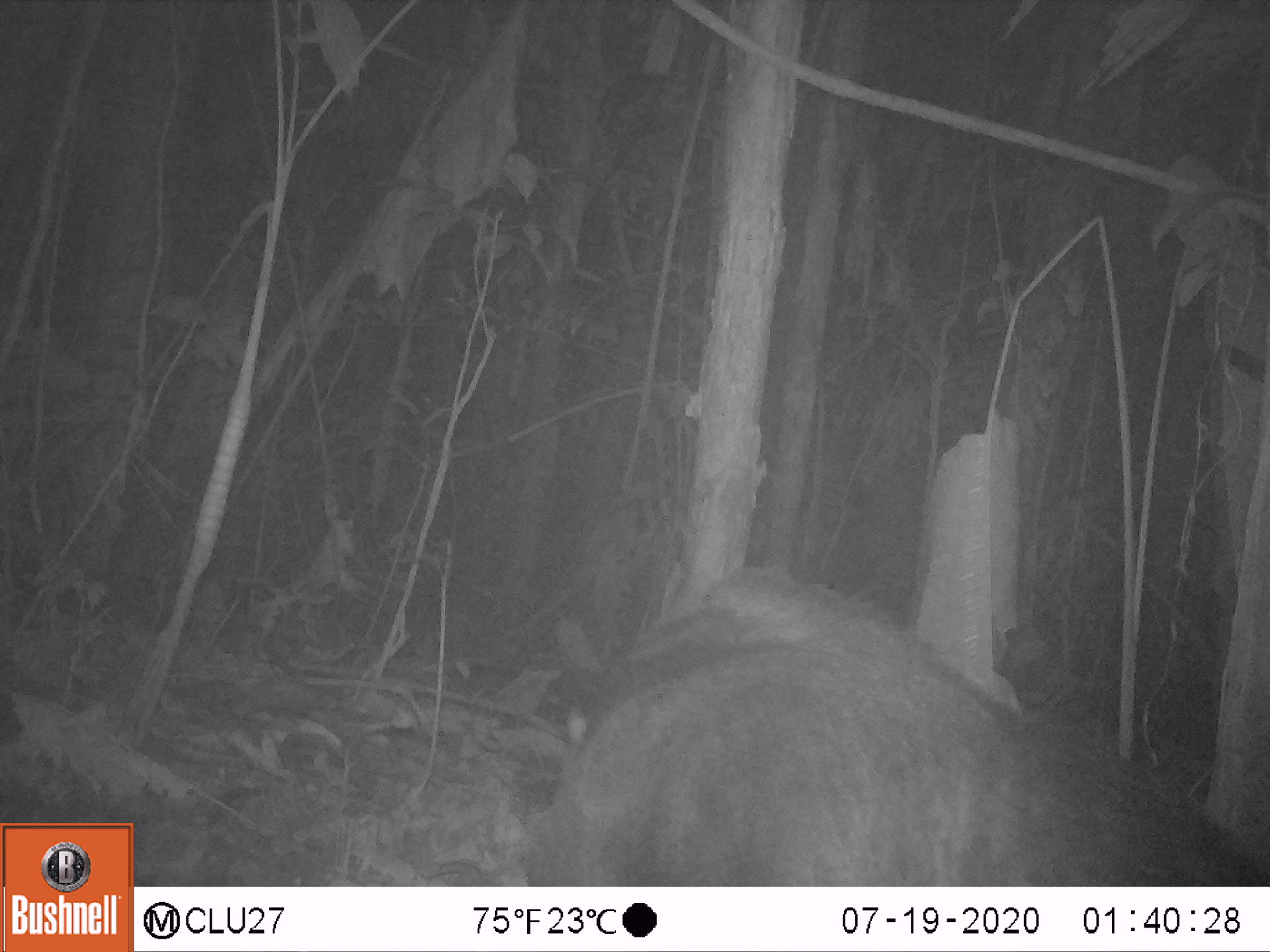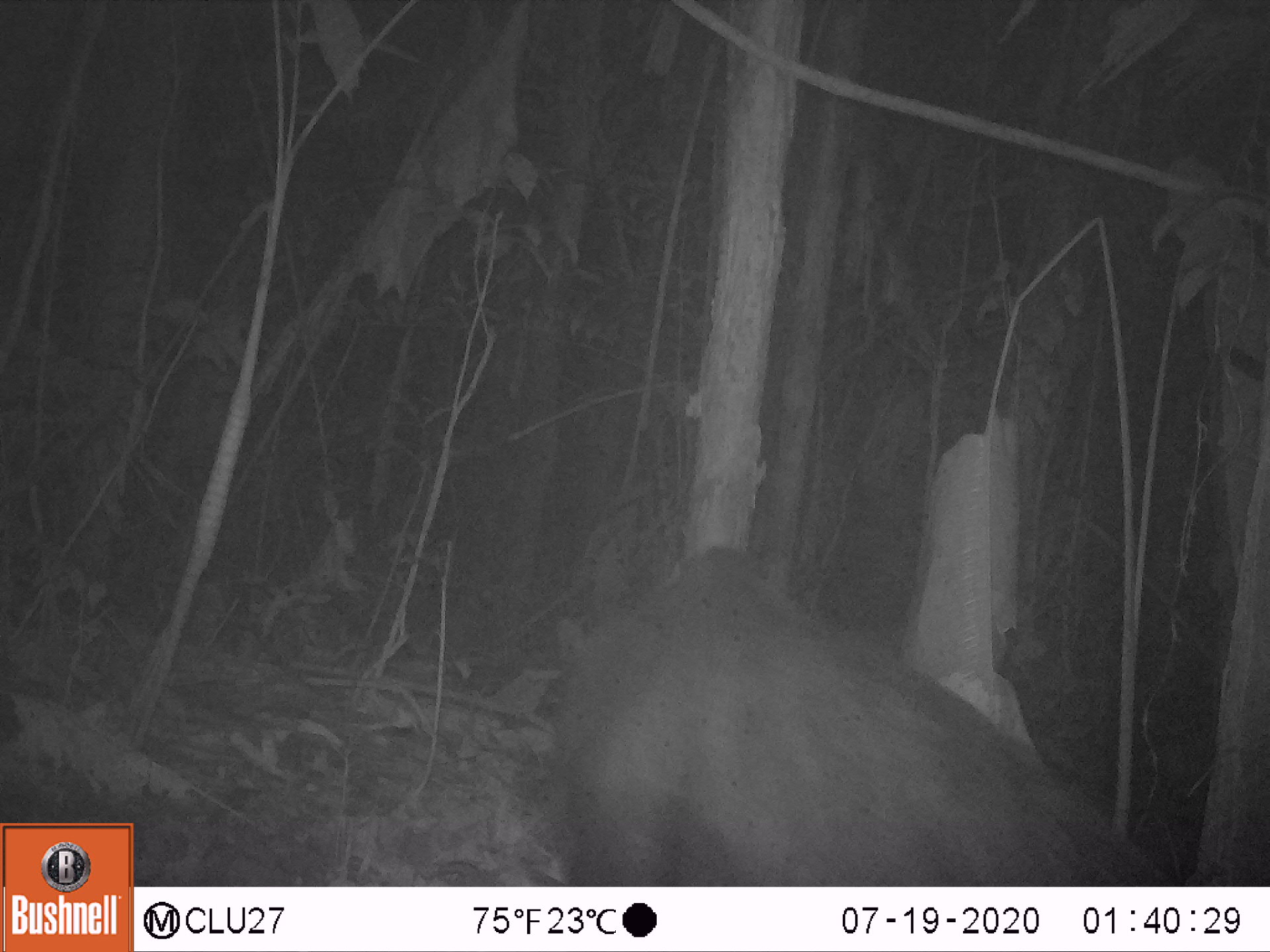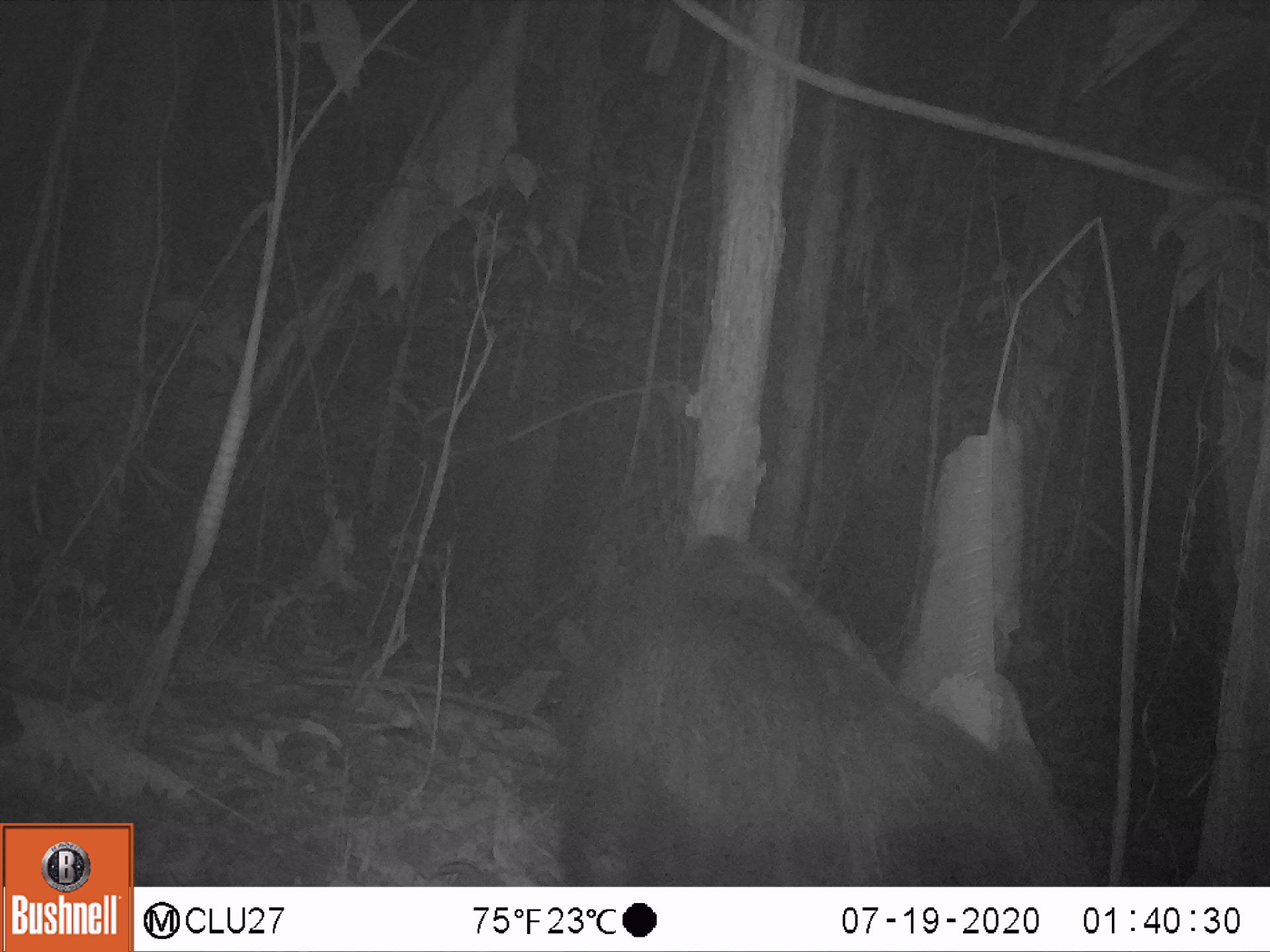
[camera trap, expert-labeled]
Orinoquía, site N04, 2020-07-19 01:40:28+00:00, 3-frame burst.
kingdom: Animalia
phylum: Chordata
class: Mammalia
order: Pilosa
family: Myrmecophagidae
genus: Myrmecophaga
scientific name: Myrmecophaga tridactyla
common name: giant anteater